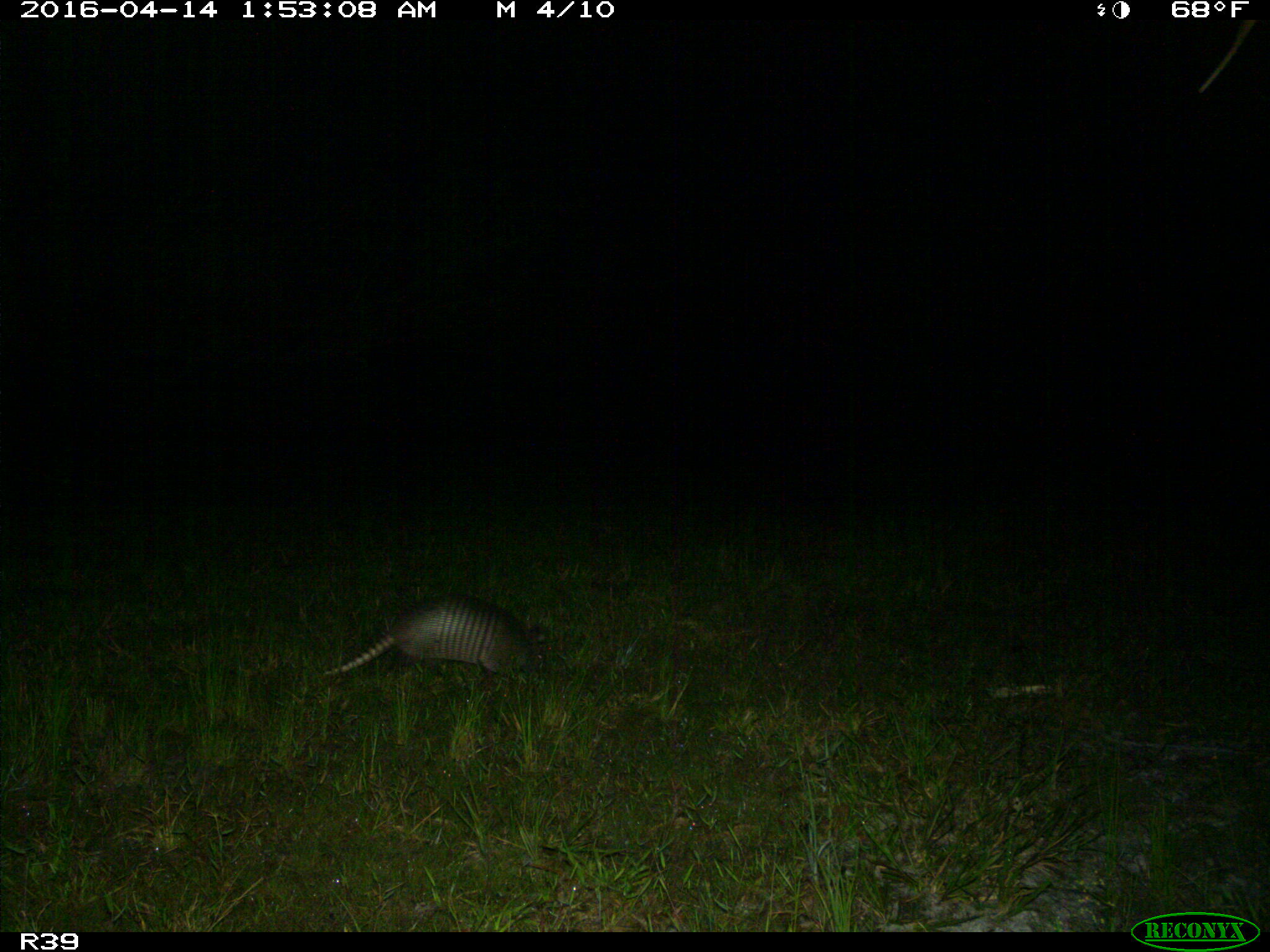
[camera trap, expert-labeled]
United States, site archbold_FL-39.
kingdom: Animalia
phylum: Chordata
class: Mammalia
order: Cingulata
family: Dasypodidae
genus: Dasypus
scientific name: Dasypus novemcinctus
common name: nine-banded armadillo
Dasypus novemcinctus (nine-banded armadillo).